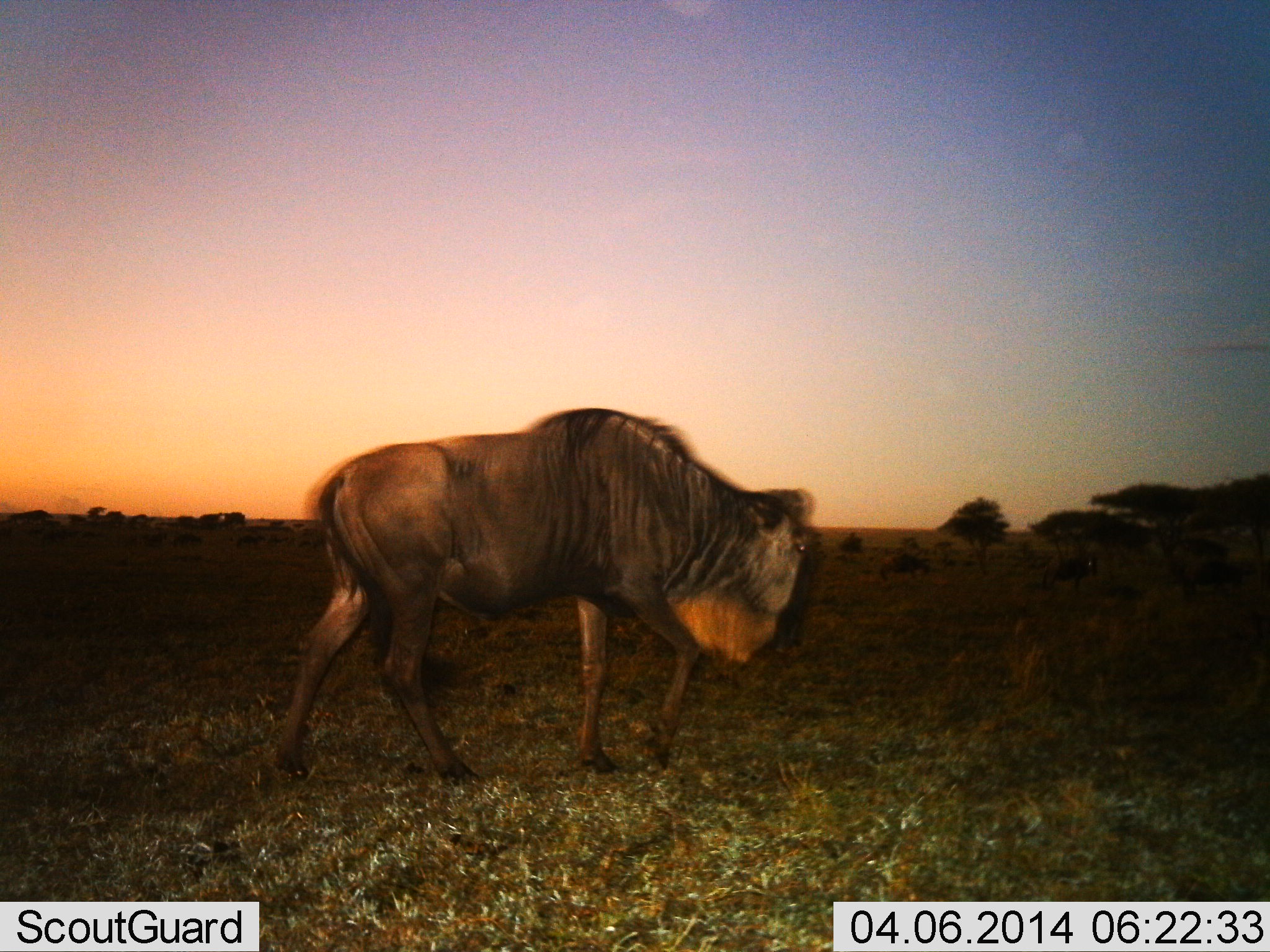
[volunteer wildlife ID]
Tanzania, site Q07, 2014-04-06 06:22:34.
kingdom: Animalia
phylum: Chordata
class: Mammalia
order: Artiodactyla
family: Bovidae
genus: Connochaetes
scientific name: Connochaetes taurinus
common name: blue wildebeest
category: wildebeest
Wildebeest (blue wildebeest) (Connochaetes taurinus), count 1. Behavior (volunteer vote fractions): standing 10%, resting 0%, moving 90%, interacting 0%. Young present (vote fraction): 0%. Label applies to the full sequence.